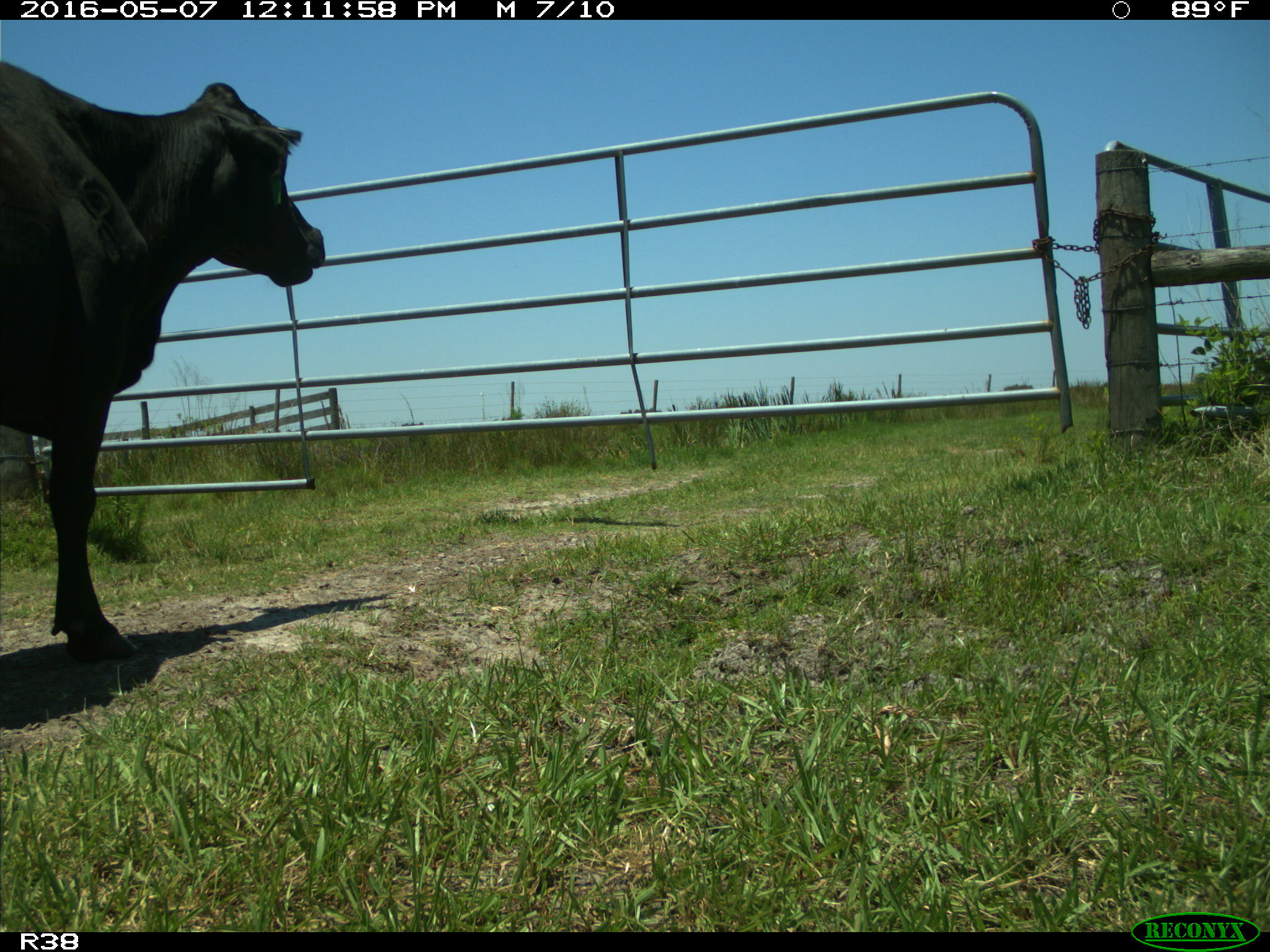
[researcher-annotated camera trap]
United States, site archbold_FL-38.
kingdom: Animalia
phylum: Chordata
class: Mammalia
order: Artiodactyla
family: Bovidae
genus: Bos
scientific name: Bos taurus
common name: domestic cow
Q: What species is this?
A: Bos taurus (domestic cow).